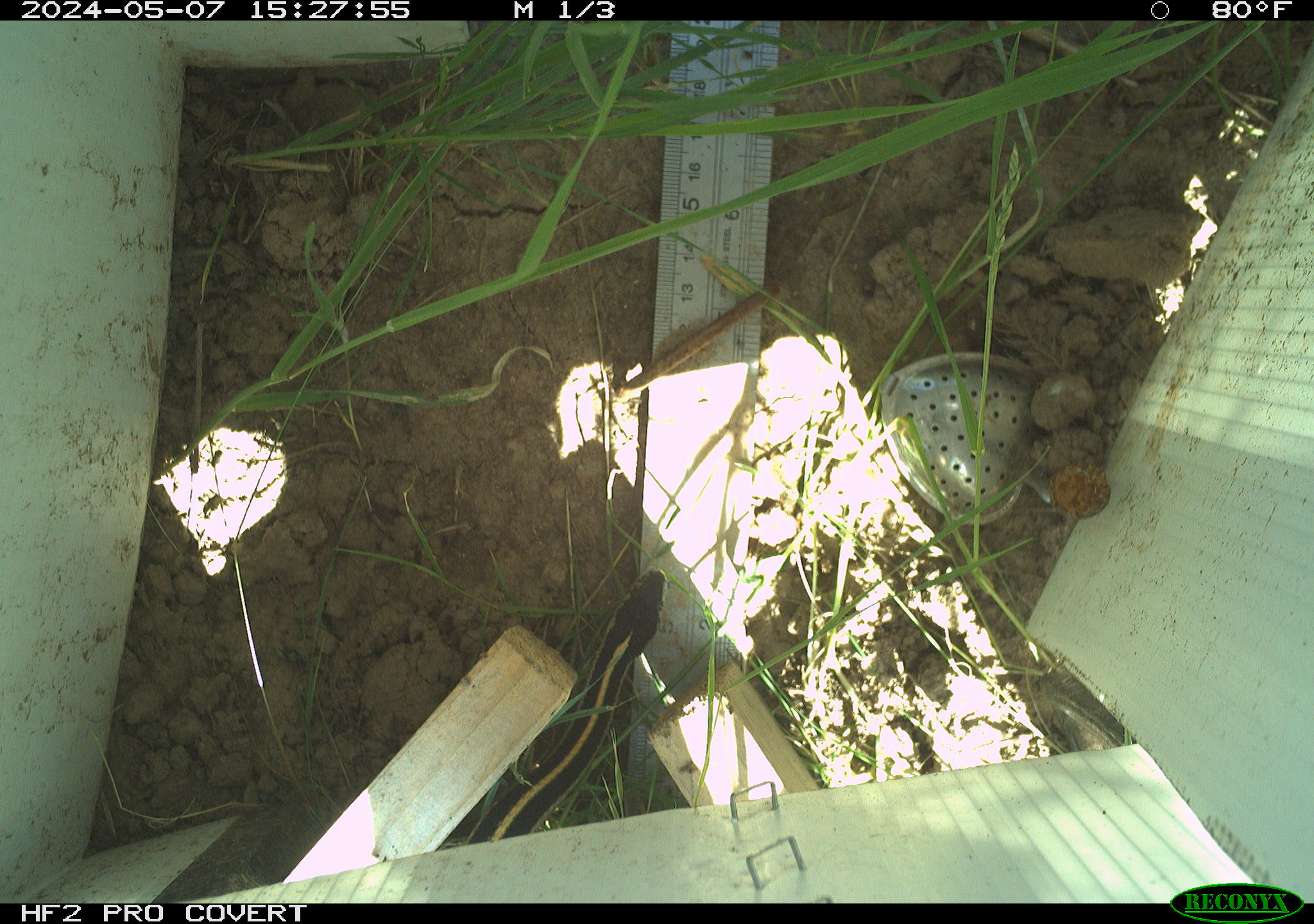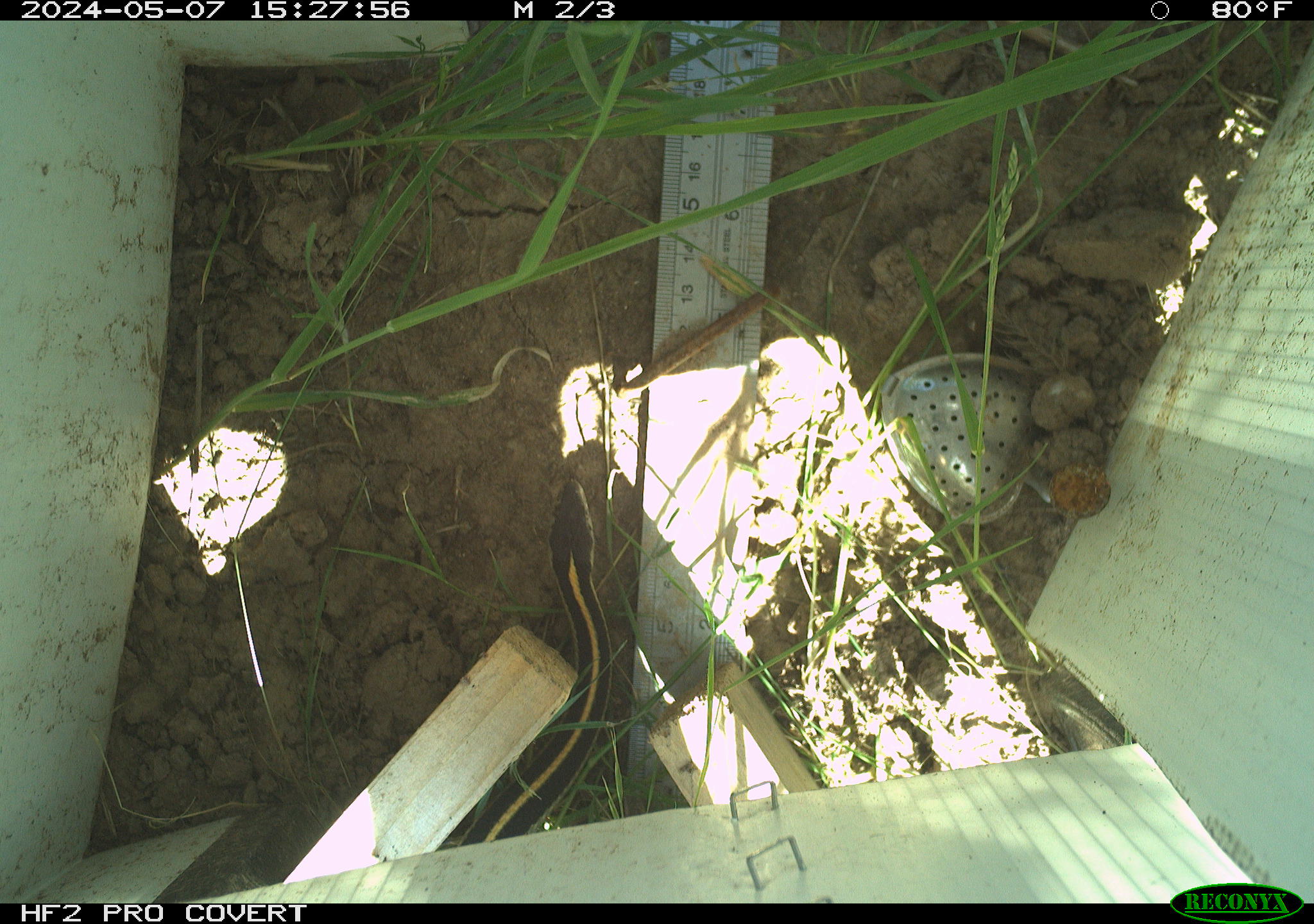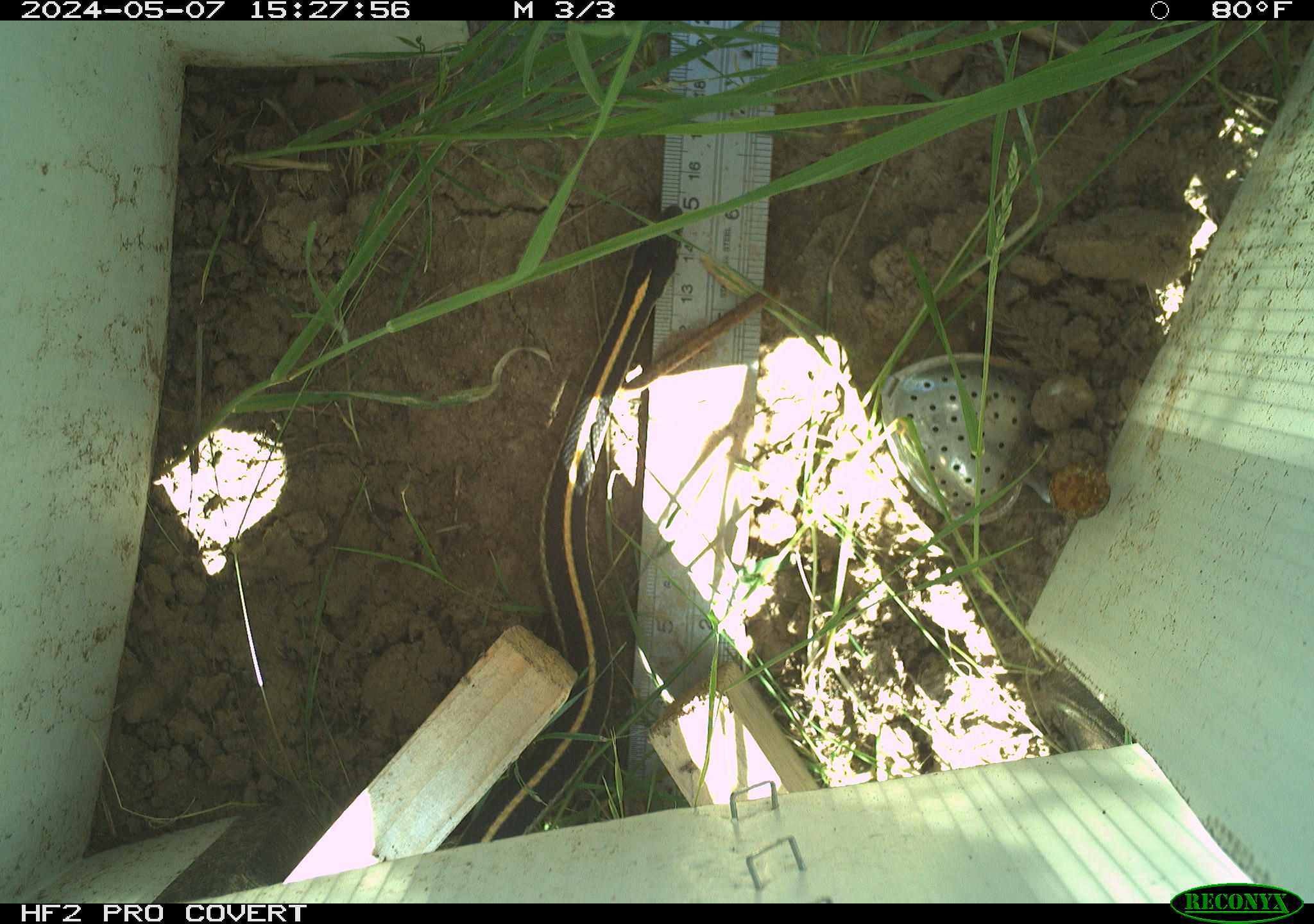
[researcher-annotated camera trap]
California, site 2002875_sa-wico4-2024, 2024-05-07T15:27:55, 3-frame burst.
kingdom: Animalia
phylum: Chordata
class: Reptilia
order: Squamata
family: Colubridae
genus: Thamnophis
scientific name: Thamnophis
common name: american gartersnakes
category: thamnophis species